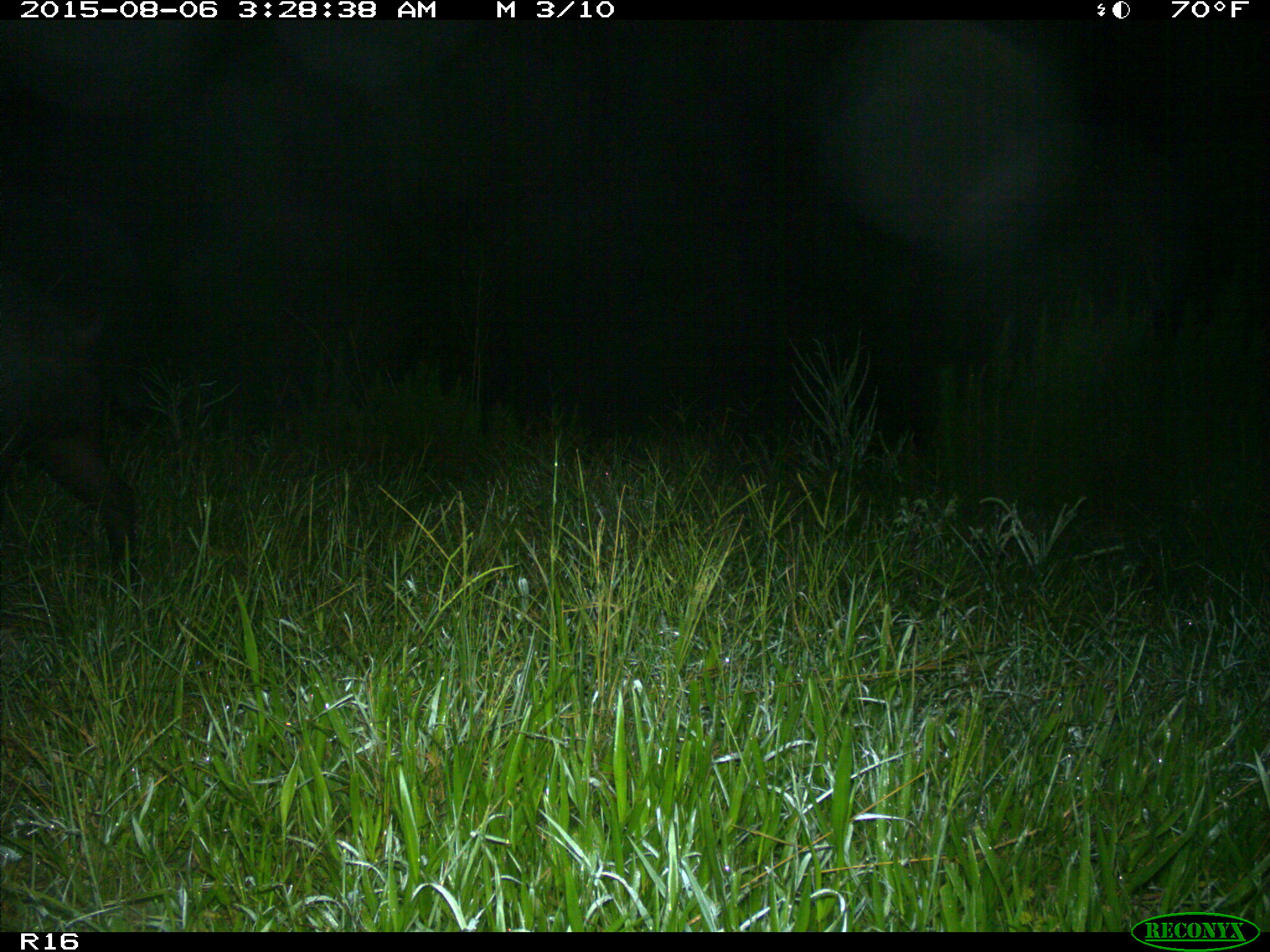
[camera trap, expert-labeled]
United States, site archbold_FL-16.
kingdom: Animalia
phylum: Chordata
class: Mammalia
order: Artiodactyla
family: Suidae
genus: Sus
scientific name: Sus scrofa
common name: wild boar